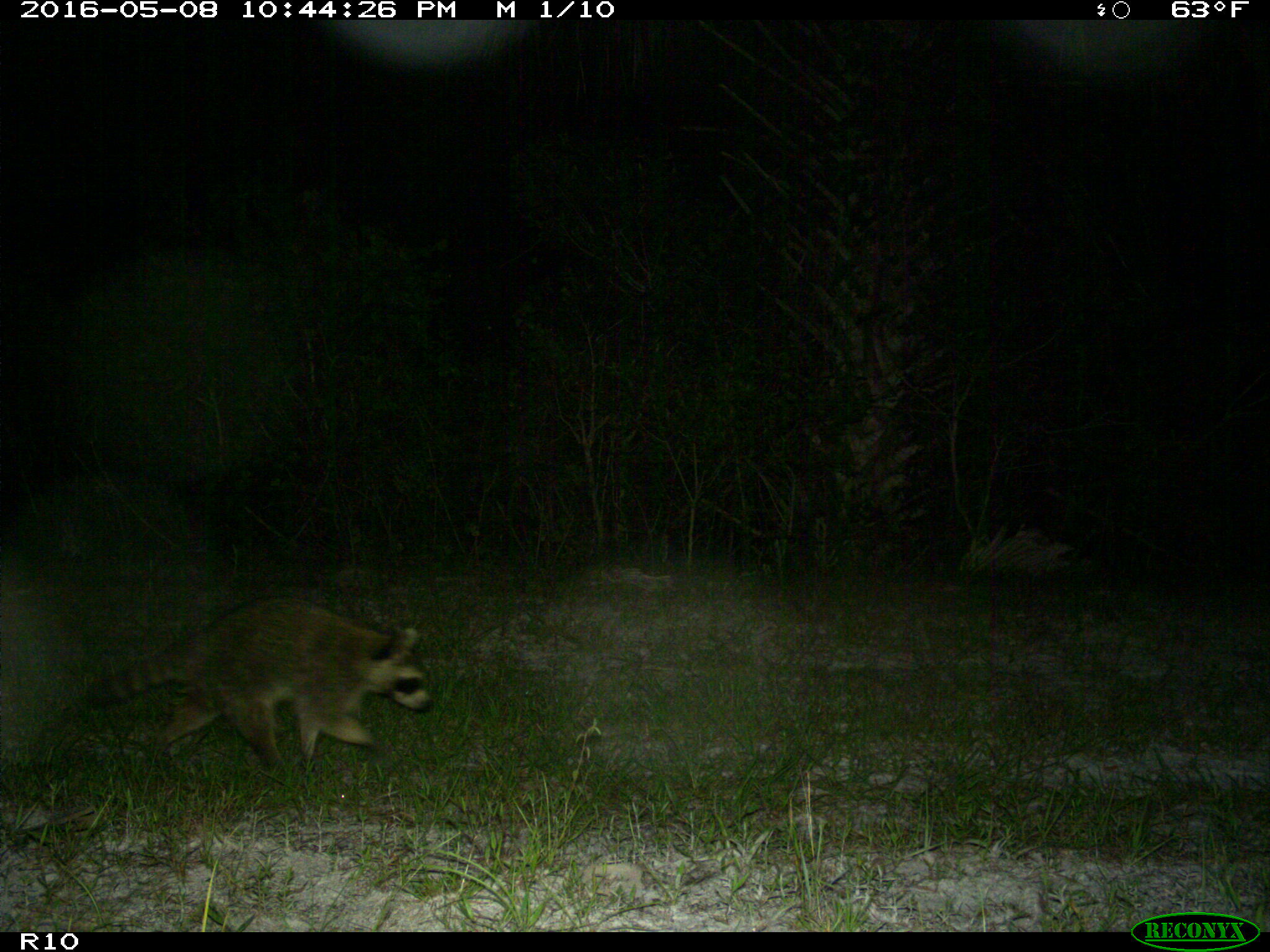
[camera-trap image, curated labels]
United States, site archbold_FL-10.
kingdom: Animalia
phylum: Chordata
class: Mammalia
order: Carnivora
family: Procyonidae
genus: Procyon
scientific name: Procyon lotor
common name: common raccoon